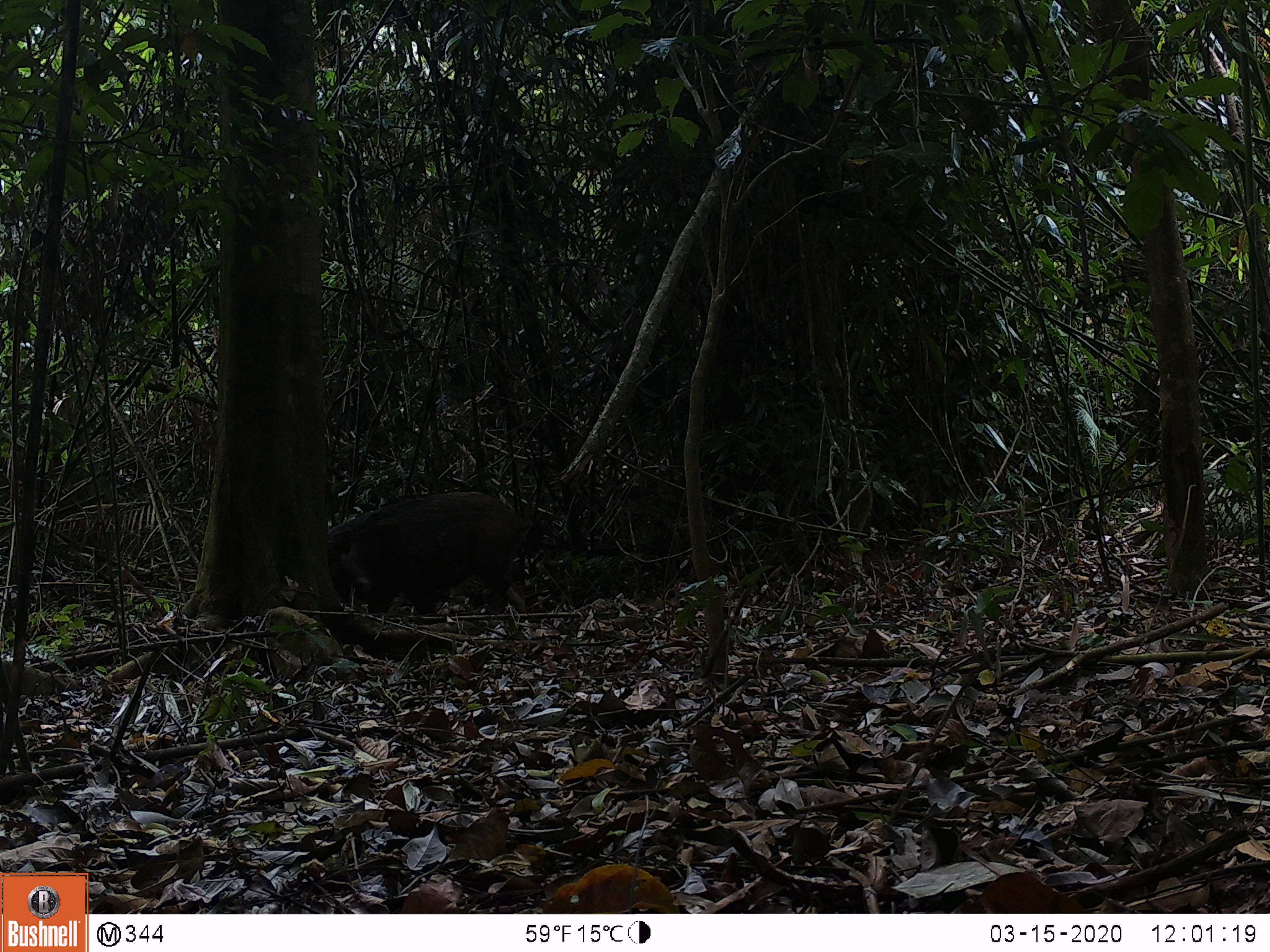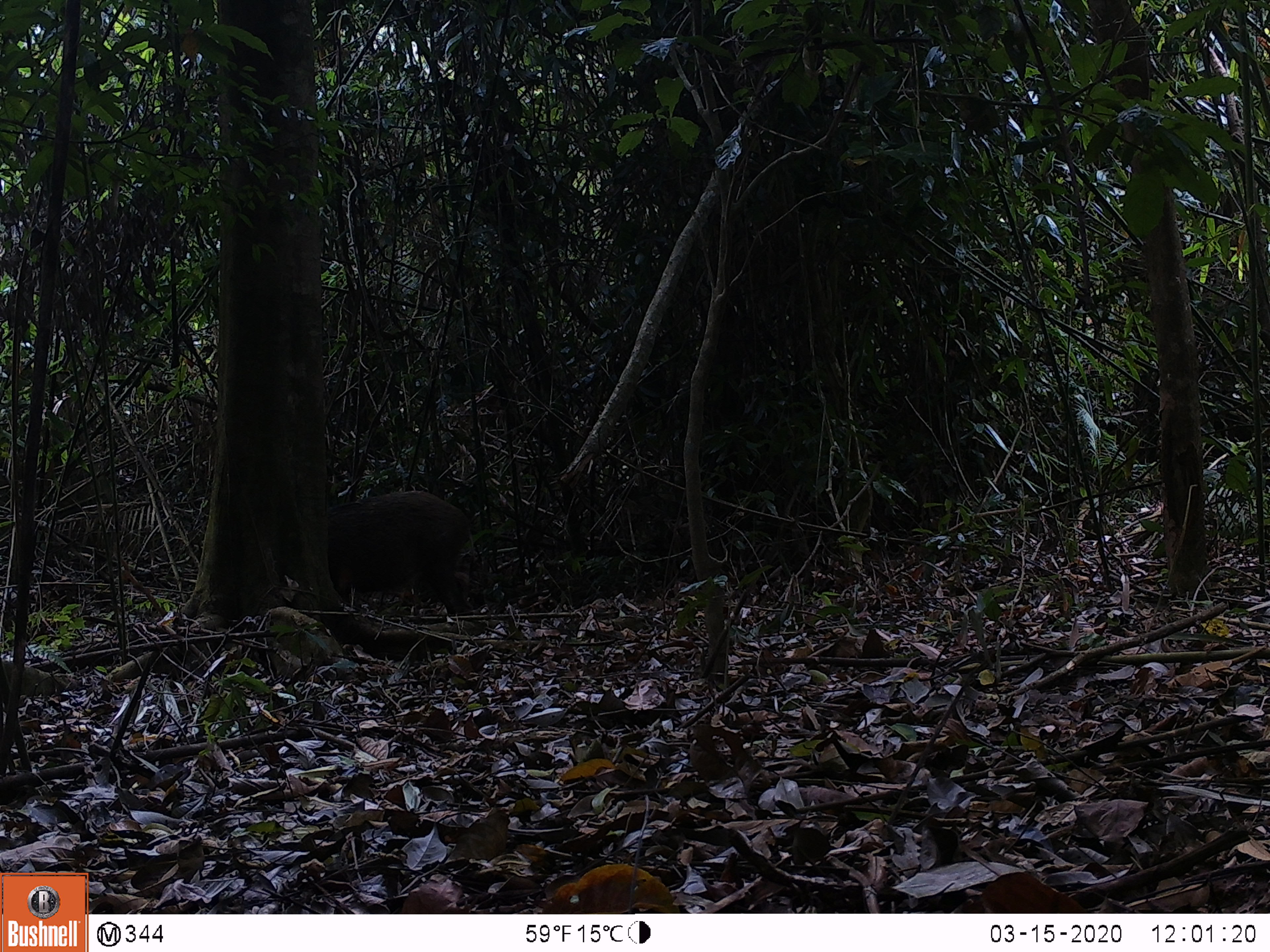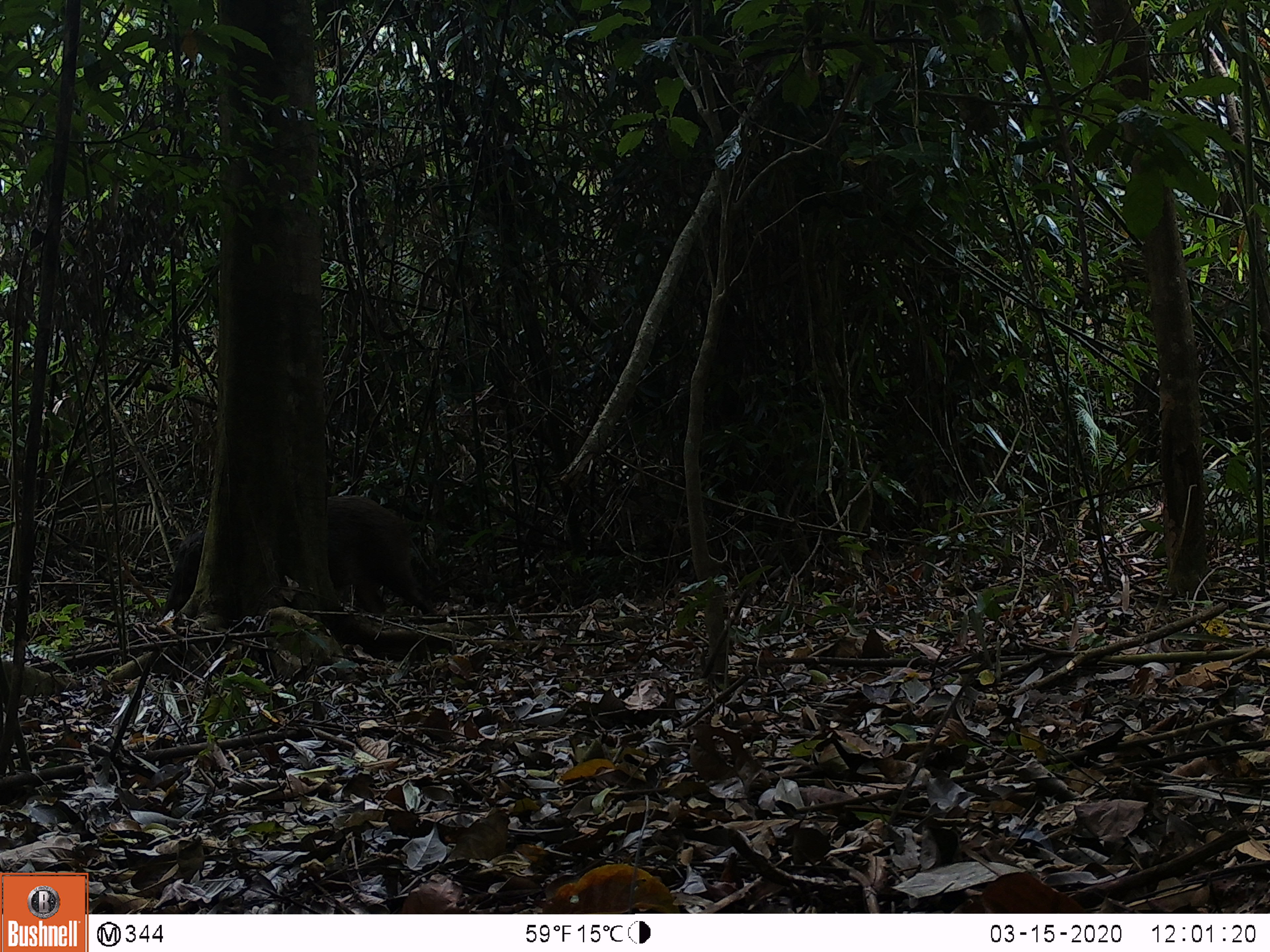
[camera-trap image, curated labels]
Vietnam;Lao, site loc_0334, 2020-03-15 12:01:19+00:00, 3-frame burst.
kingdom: Animalia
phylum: Chordata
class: Mammalia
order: Artiodactyla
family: Suidae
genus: Sus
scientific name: Sus scrofa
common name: eurasian wild pig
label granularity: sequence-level